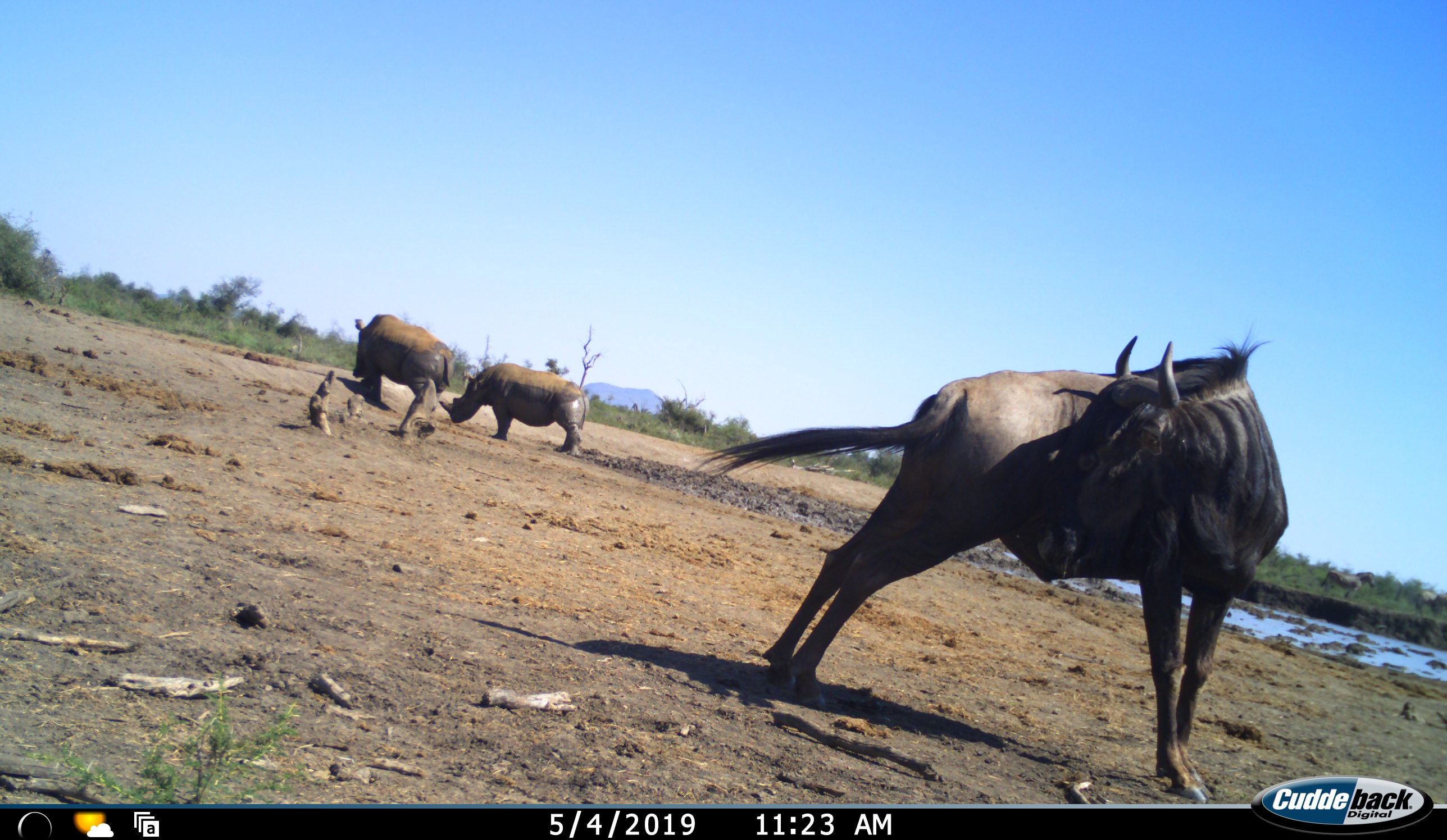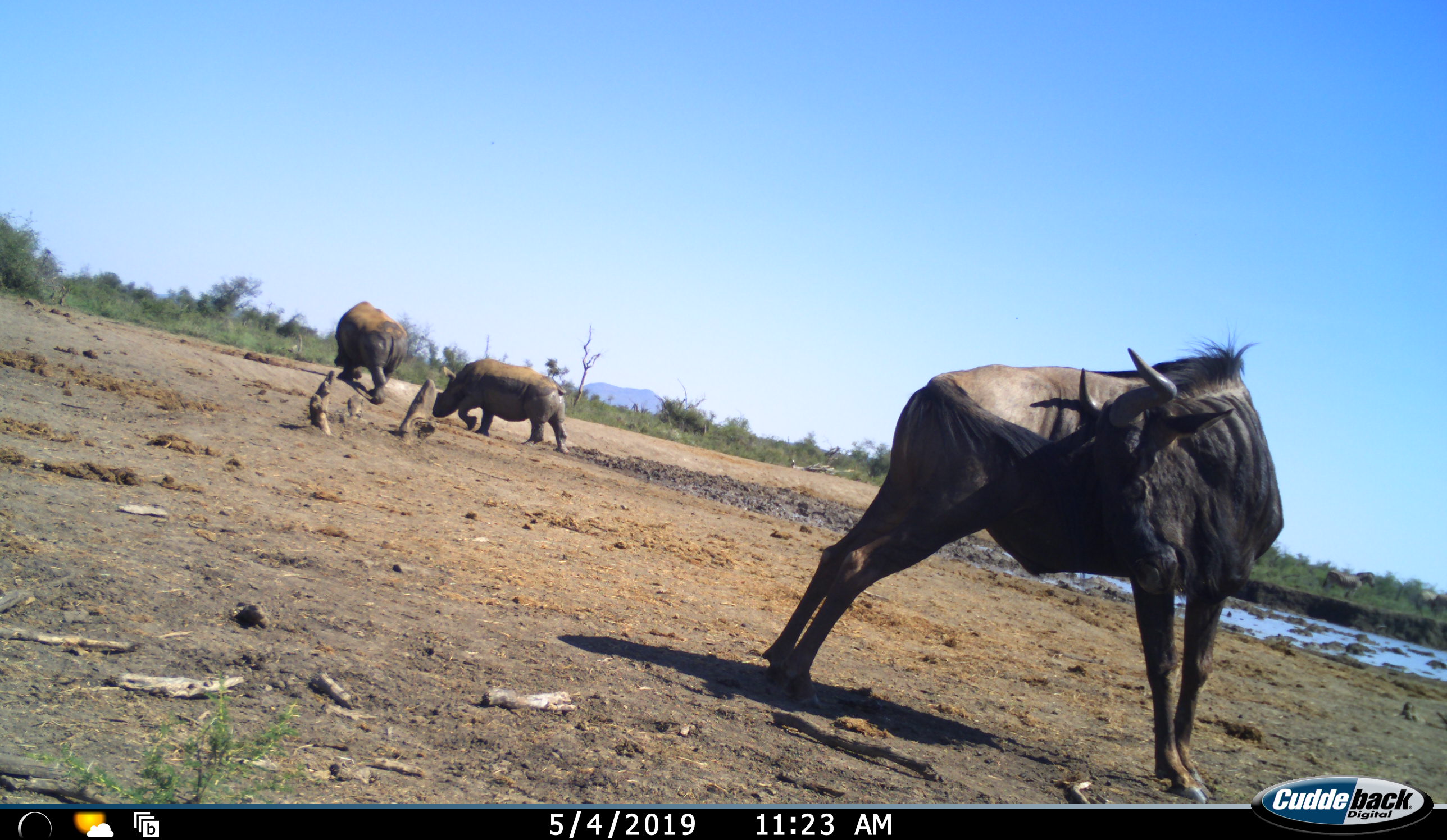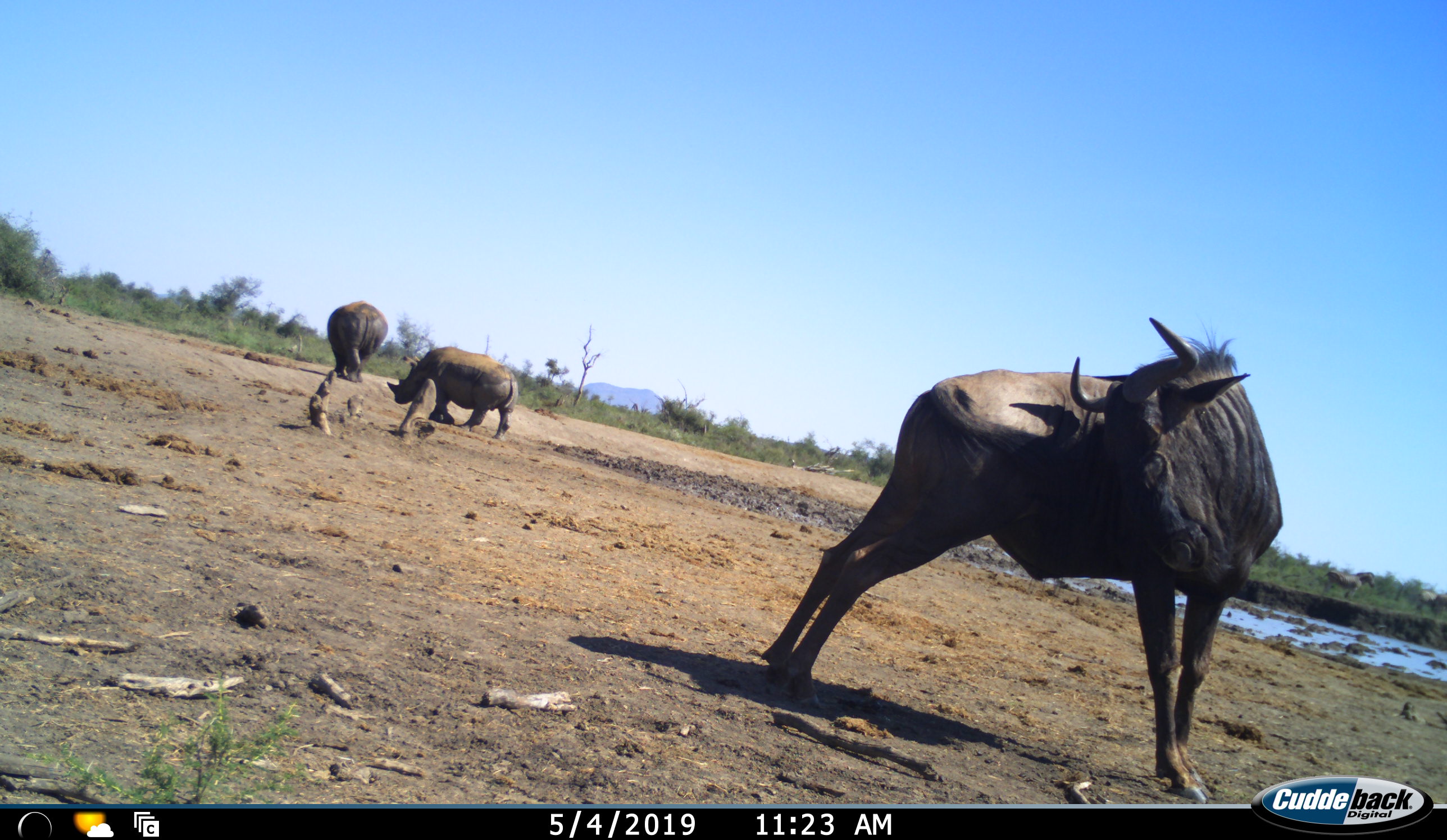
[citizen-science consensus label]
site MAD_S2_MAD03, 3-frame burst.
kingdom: Animalia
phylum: Chordata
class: Mammalia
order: Artiodactyla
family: Bovidae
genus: Connochaetes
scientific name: Connochaetes taurinus taurinus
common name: blue wildebeest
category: wildebeestblue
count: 1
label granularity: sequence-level